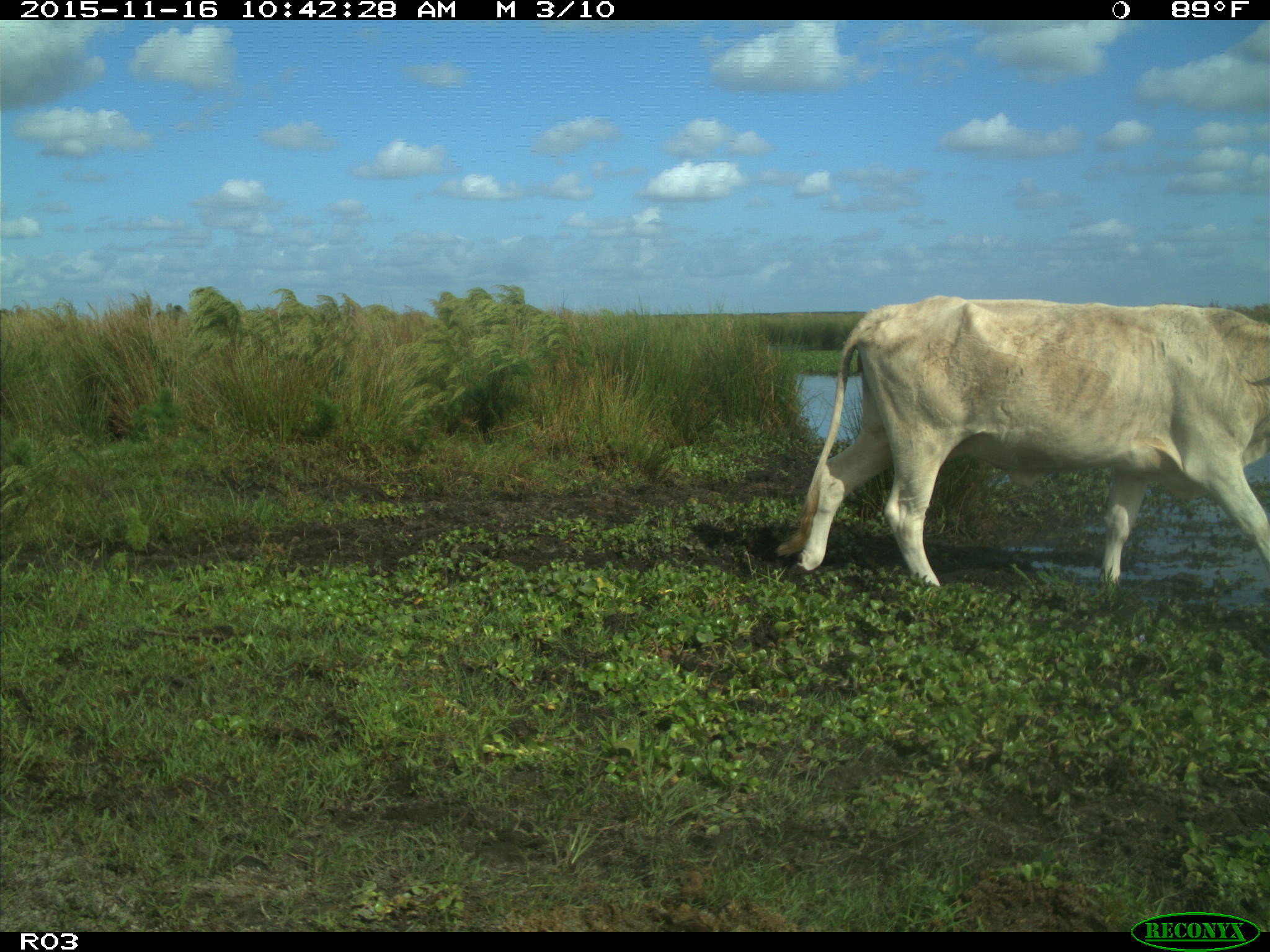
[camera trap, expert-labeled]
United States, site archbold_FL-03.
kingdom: Animalia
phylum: Chordata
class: Mammalia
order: Artiodactyla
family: Bovidae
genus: Bos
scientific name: Bos taurus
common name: domestic cow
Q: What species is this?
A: Bos taurus (domestic cow).